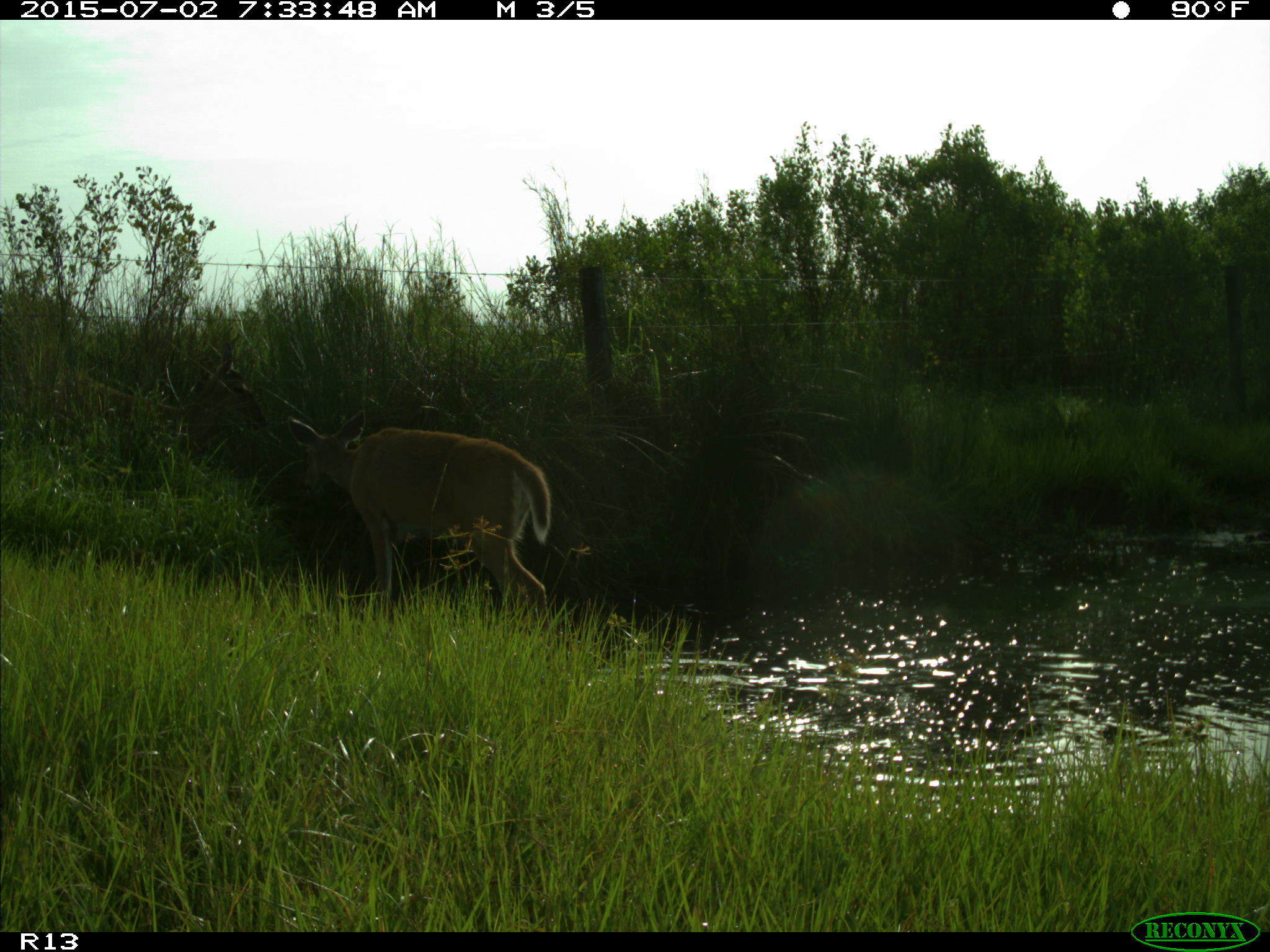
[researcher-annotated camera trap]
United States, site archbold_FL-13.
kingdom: Animalia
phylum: Chordata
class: Mammalia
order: Artiodactyla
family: Cervidae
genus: Odocoileus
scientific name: Odocoileus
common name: deer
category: unidentified deer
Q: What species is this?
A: Unidentified deer (deer) (Odocoileus).